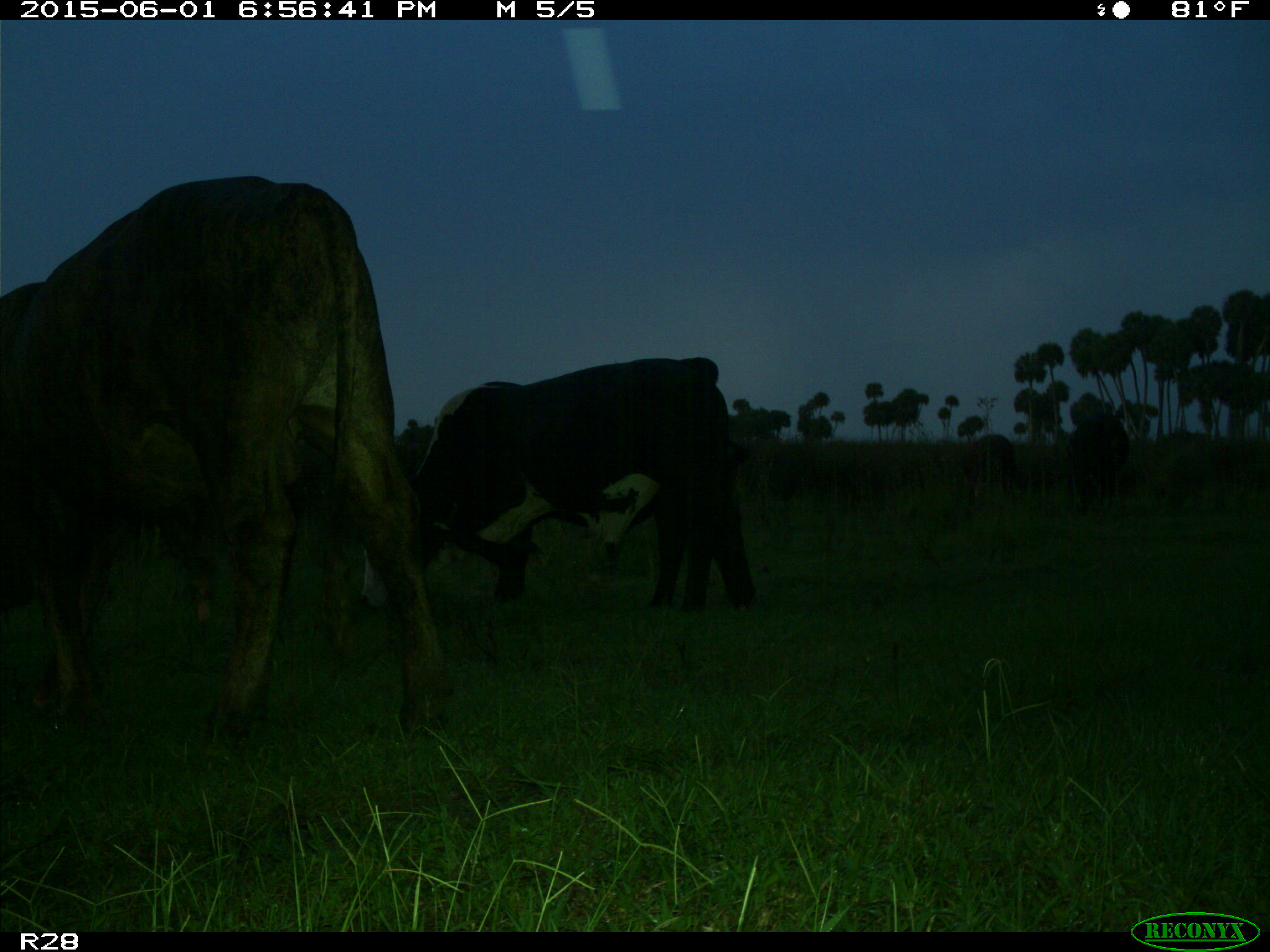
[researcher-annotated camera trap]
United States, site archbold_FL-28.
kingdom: Animalia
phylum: Chordata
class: Mammalia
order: Artiodactyla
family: Bovidae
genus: Bos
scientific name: Bos taurus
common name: domestic cow